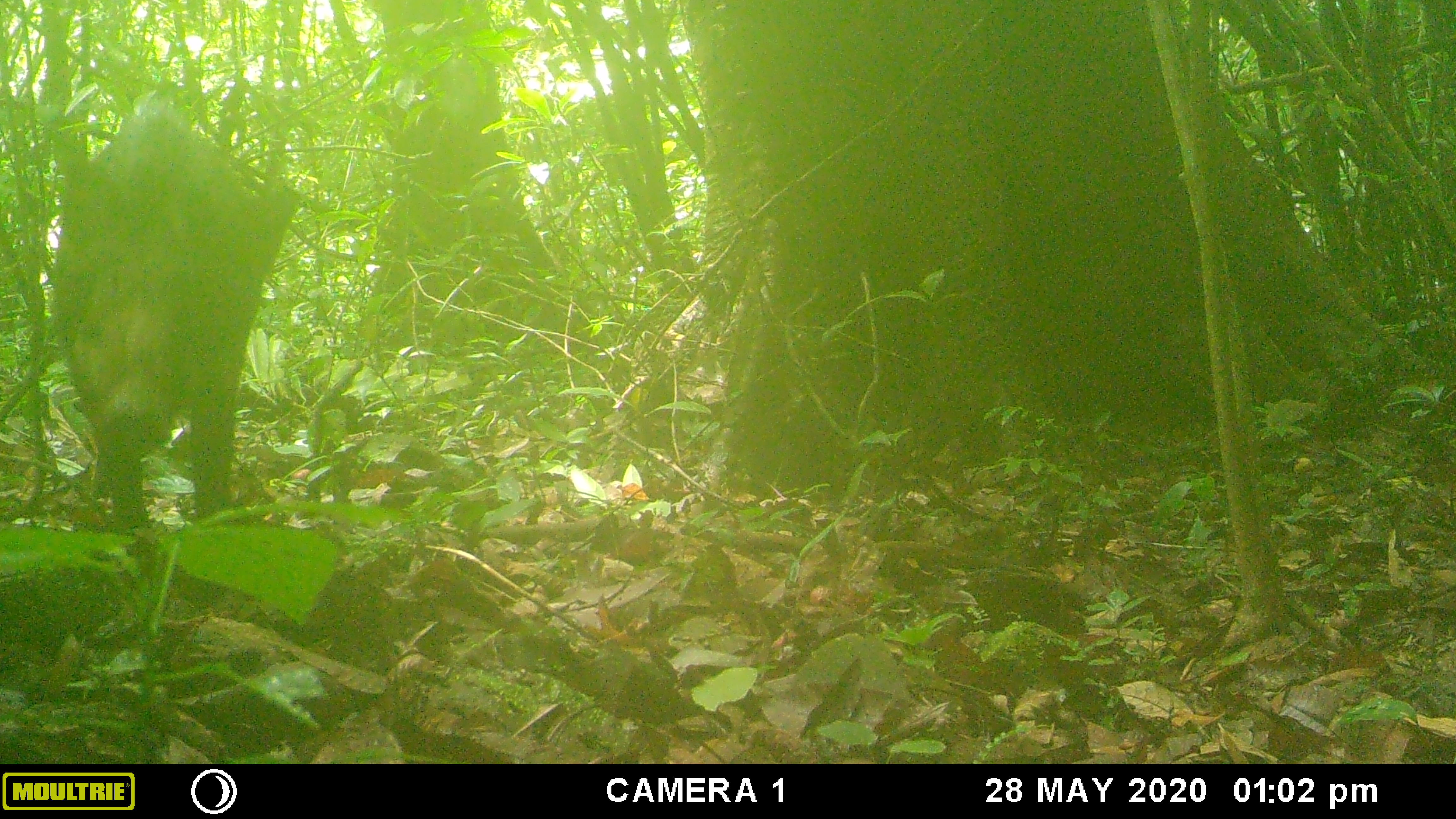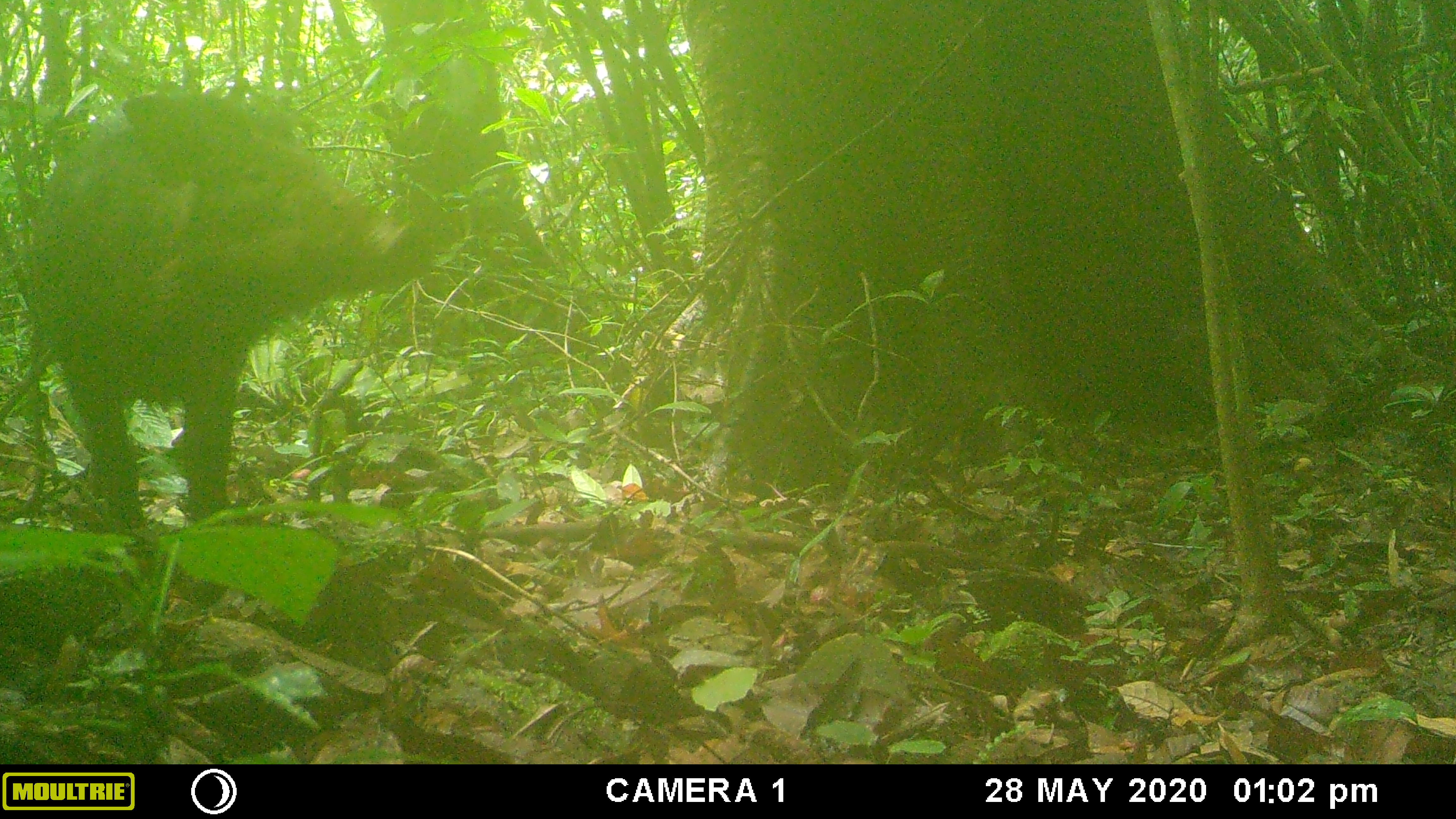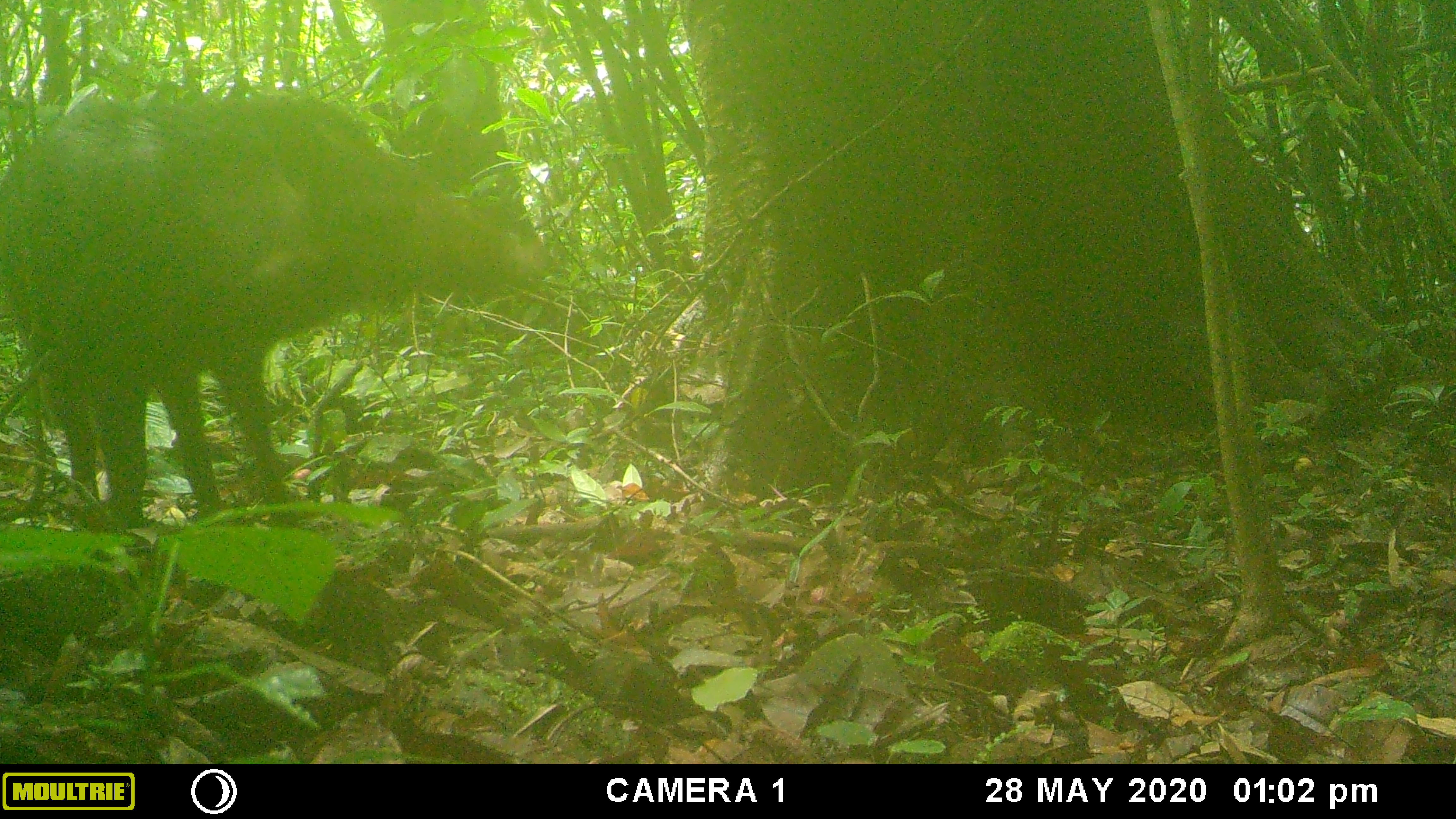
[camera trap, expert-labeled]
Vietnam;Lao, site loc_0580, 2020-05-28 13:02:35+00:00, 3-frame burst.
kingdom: Animalia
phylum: Chordata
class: Mammalia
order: Artiodactyla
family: Suidae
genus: Sus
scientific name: Sus scrofa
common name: eurasian wild pig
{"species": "eurasian wild pig (Sus scrofa)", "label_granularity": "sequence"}